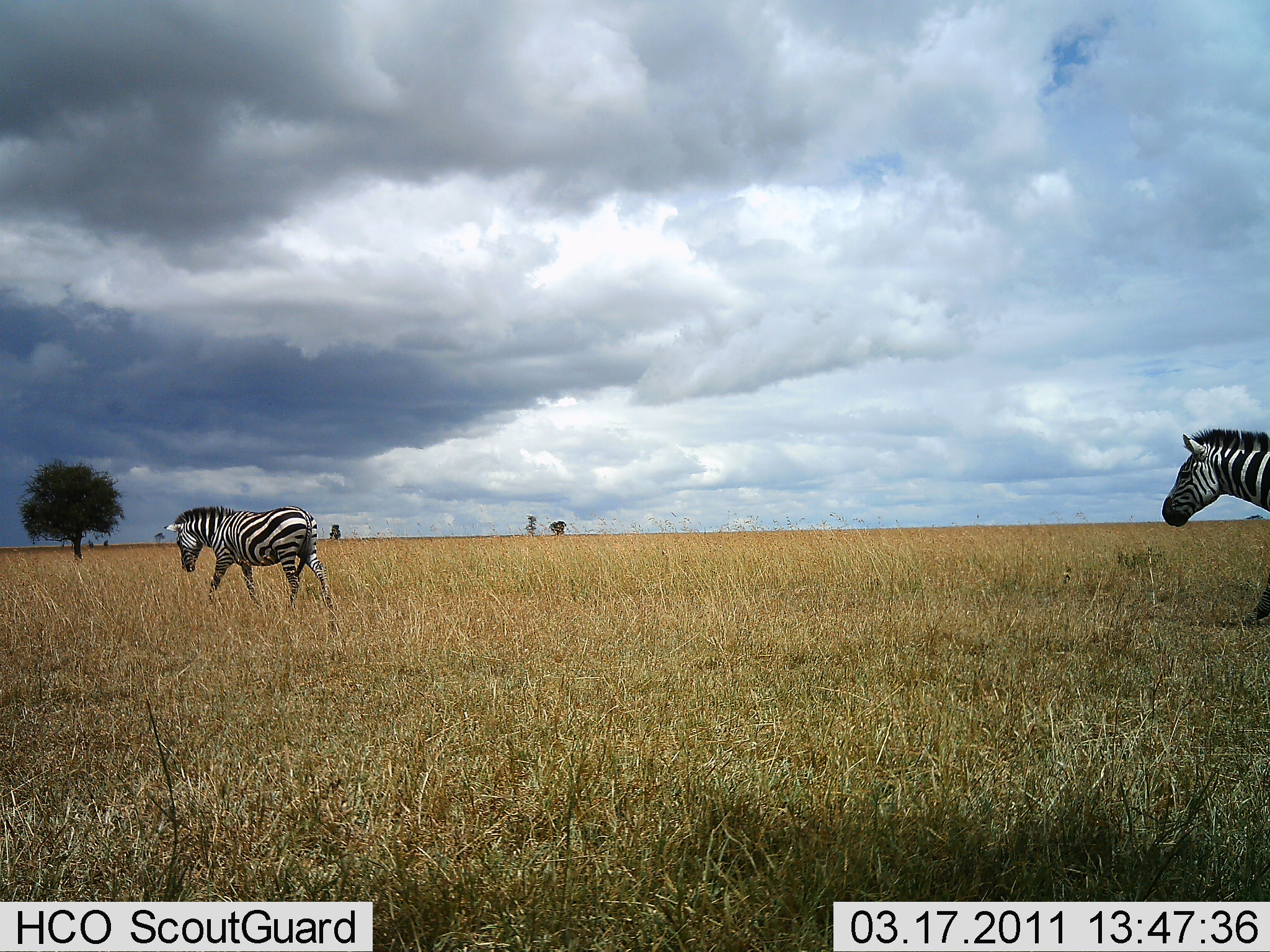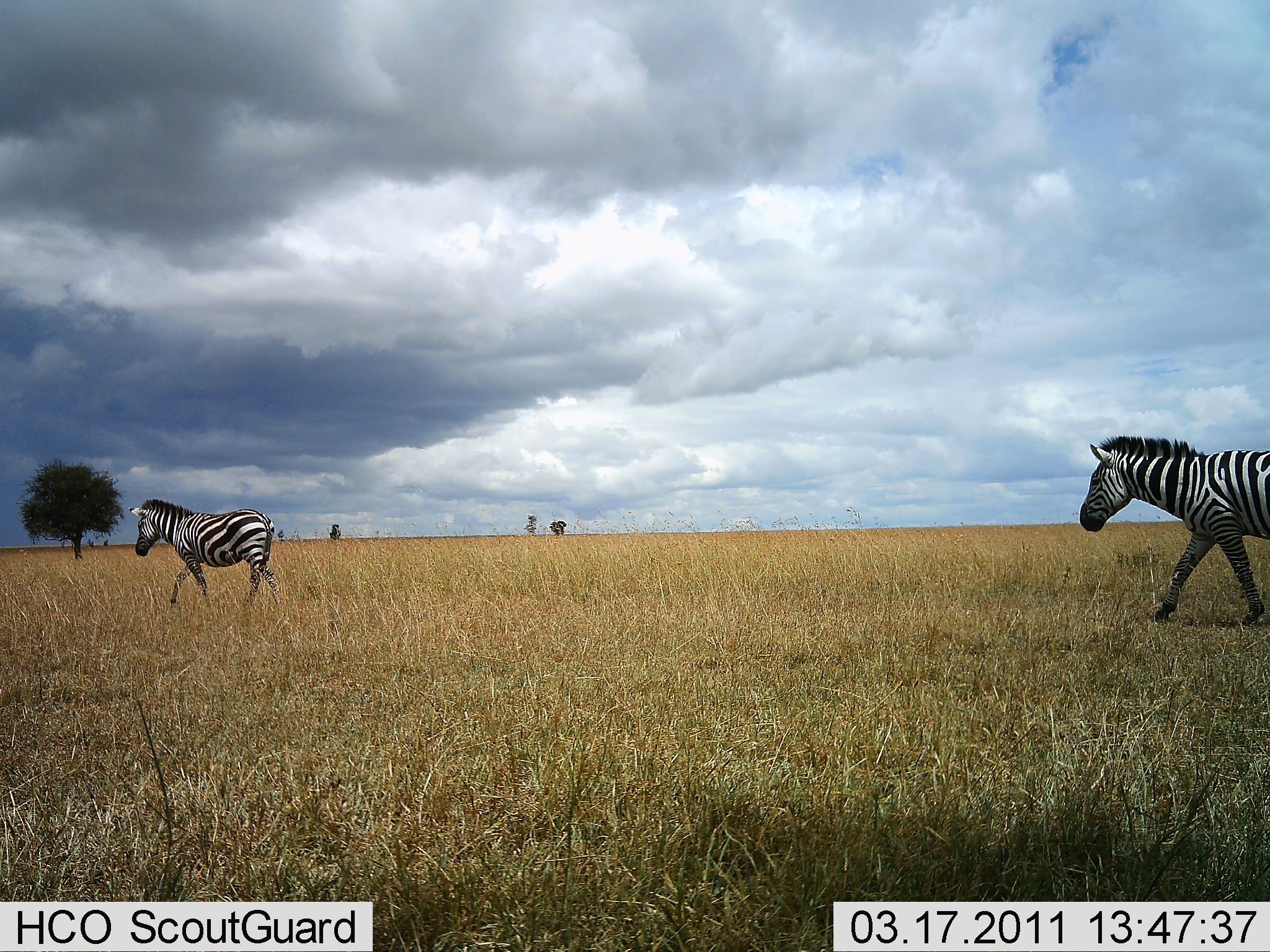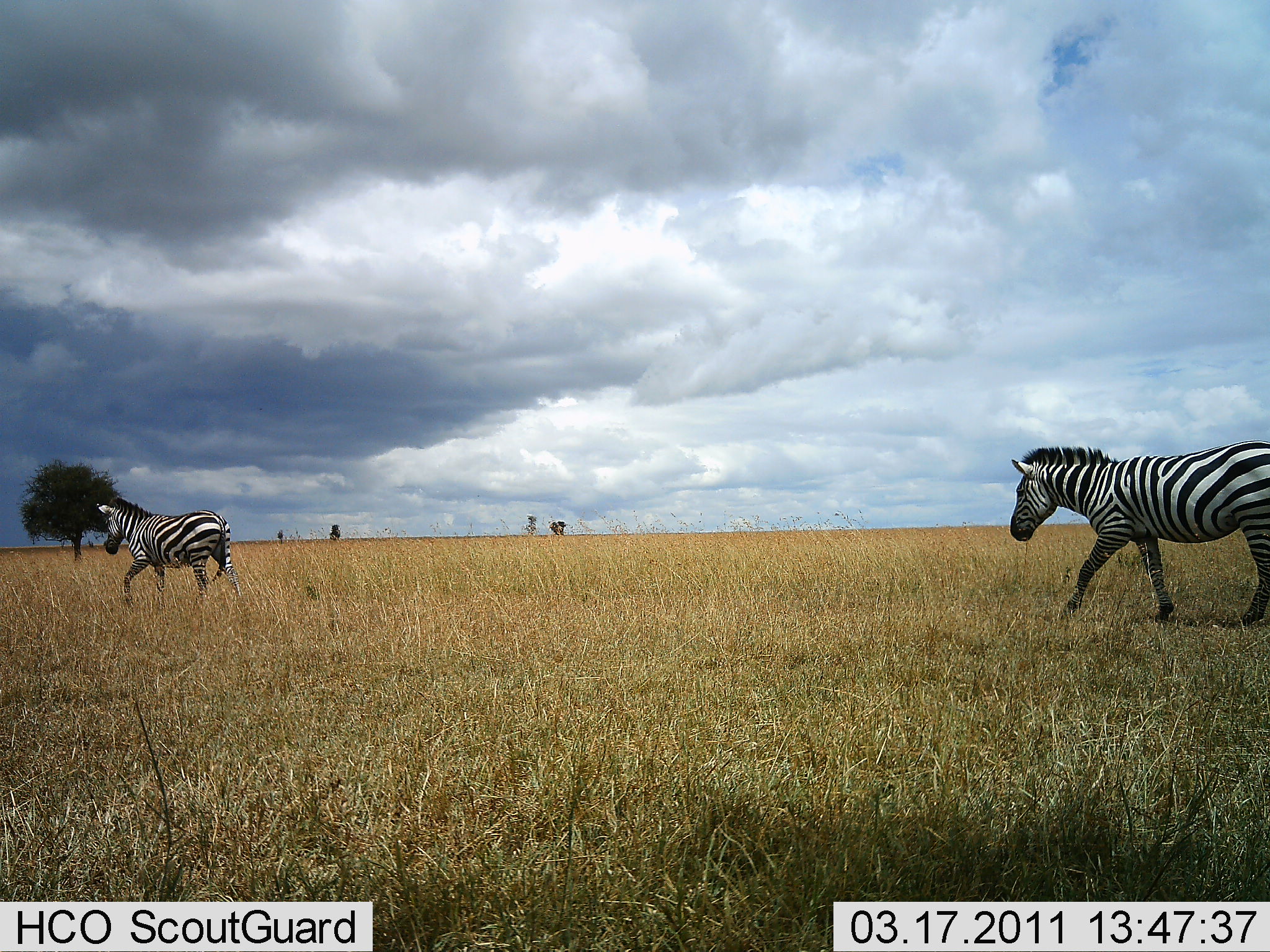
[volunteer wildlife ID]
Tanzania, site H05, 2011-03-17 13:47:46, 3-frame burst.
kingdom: Animalia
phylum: Chordata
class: Mammalia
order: Perissodactyla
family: Equidae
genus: Equus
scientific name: Equus quagga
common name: plains zebra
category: zebra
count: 2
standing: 6%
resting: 0%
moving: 100%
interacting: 0%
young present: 0%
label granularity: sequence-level